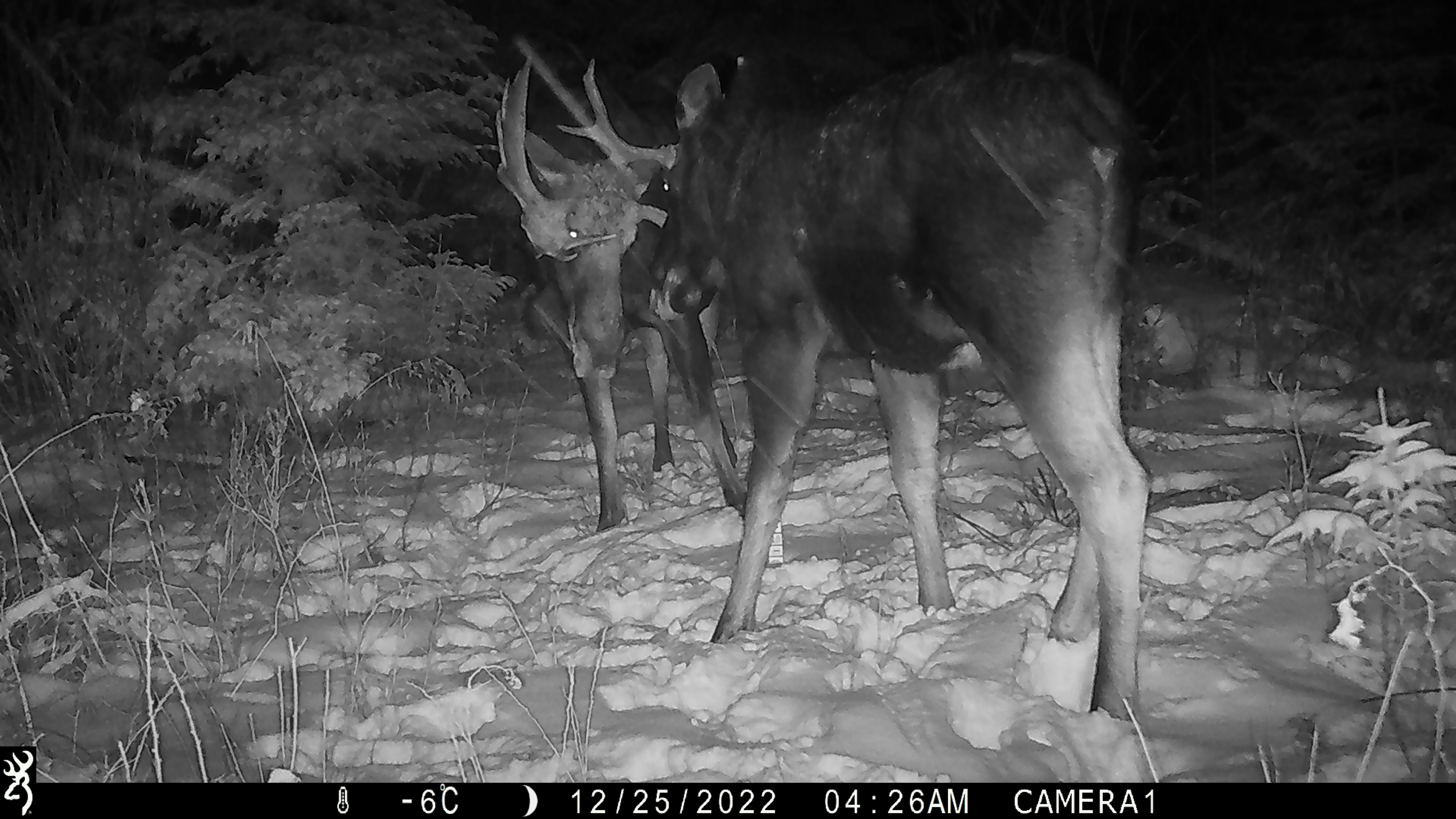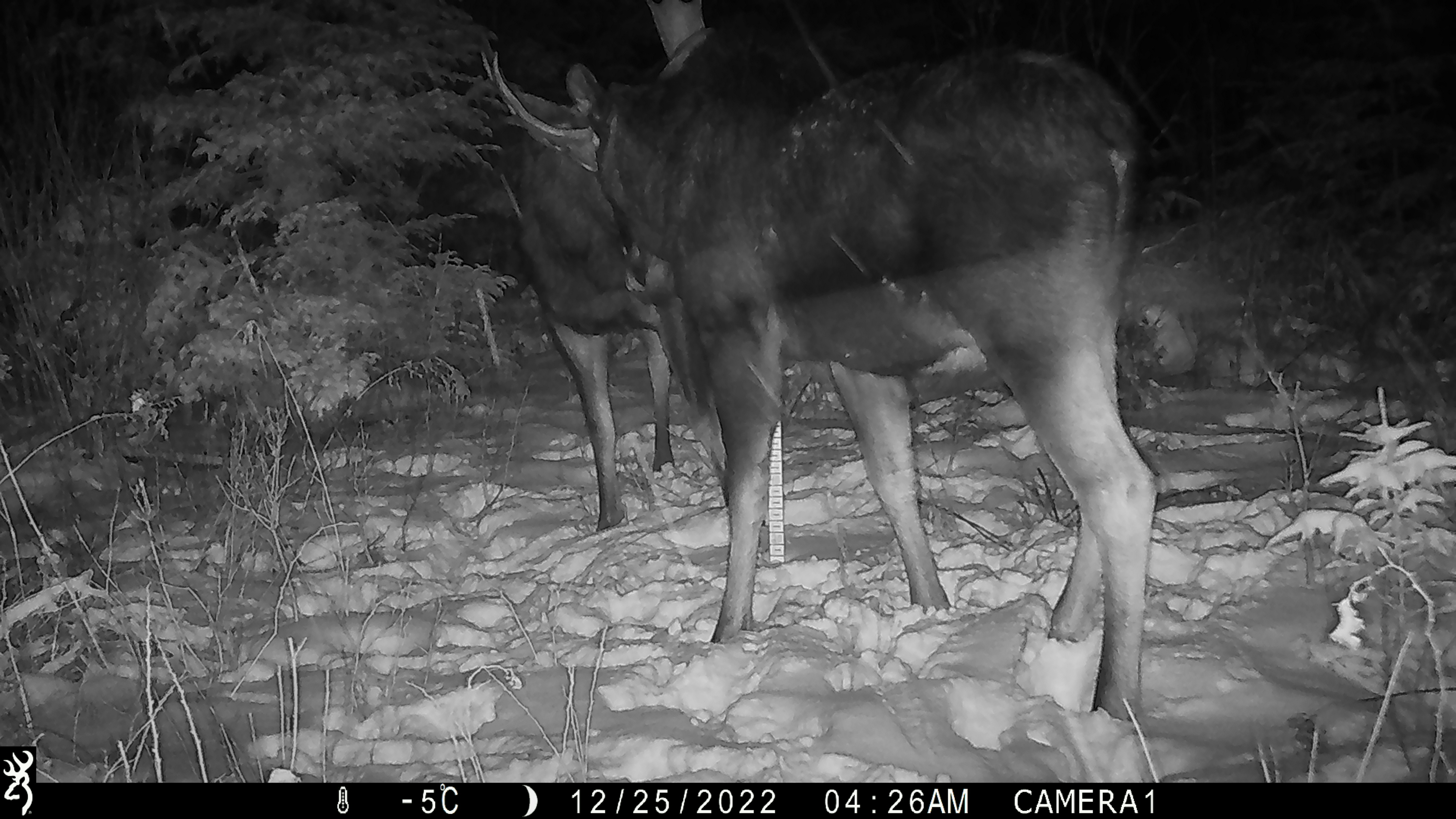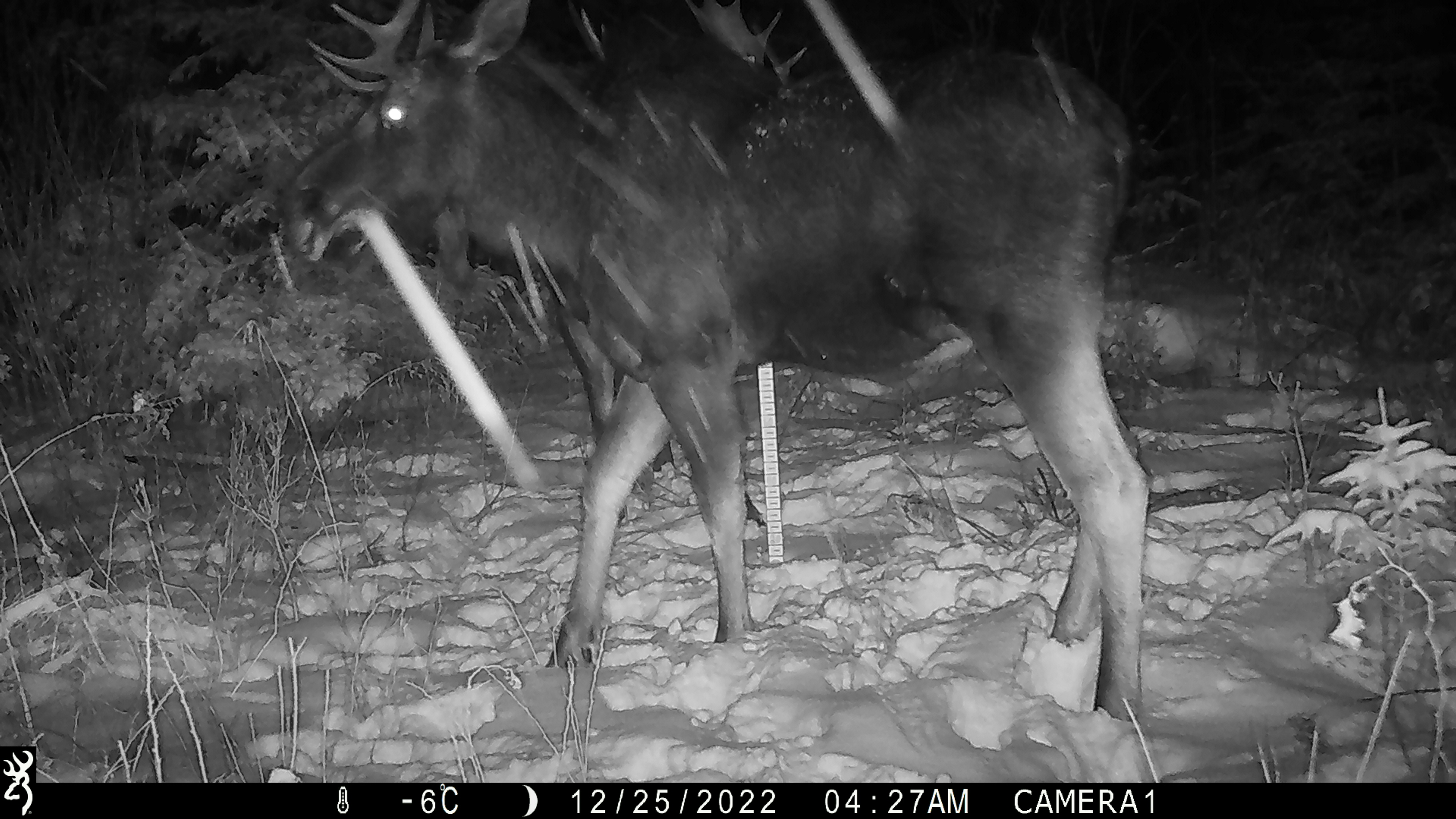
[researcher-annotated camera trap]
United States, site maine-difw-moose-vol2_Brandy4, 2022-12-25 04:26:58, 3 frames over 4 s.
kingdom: Animalia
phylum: Chordata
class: Mammalia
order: Artiodactyla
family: Cervidae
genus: Alces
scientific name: Alces alces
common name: moose